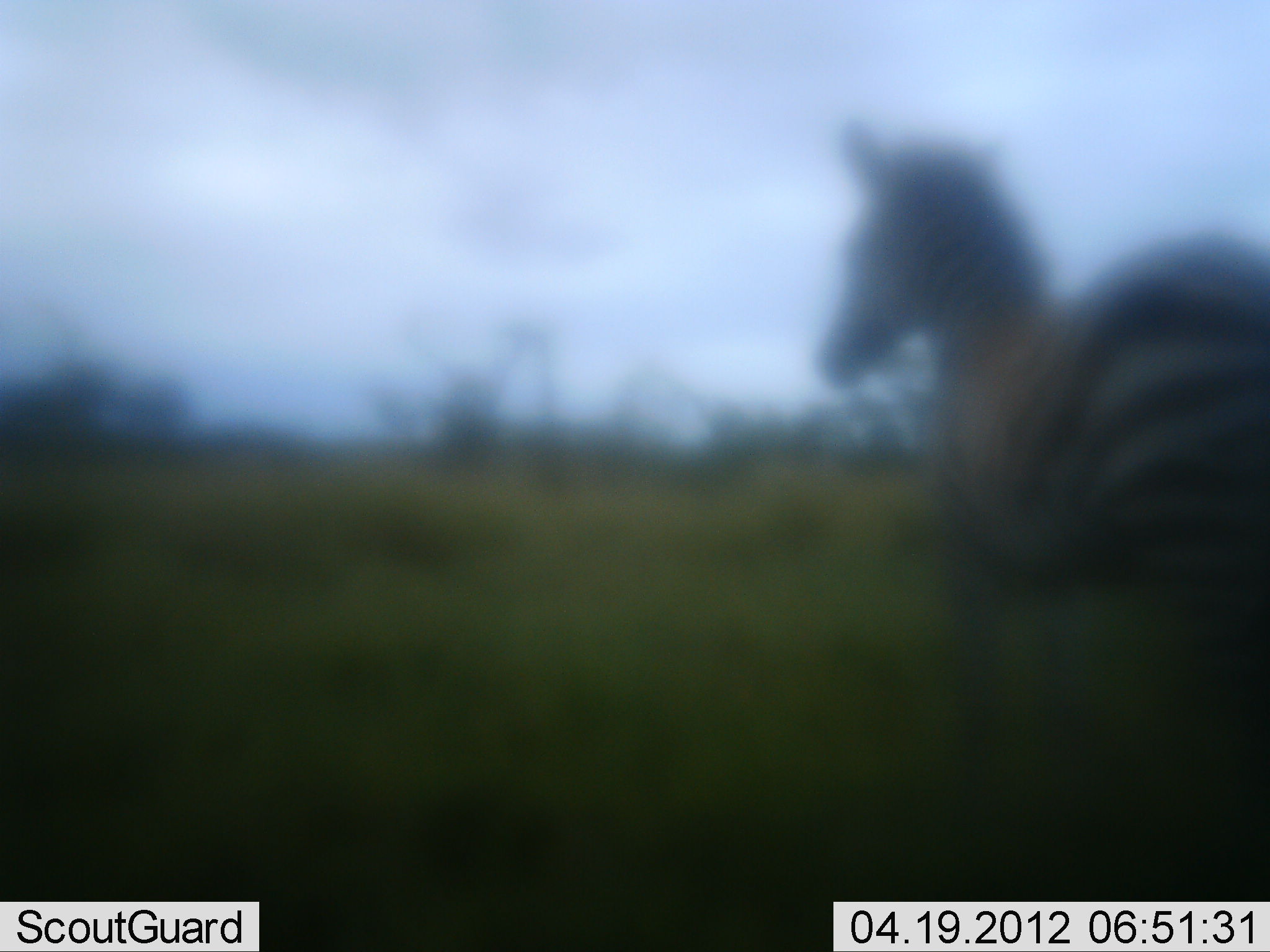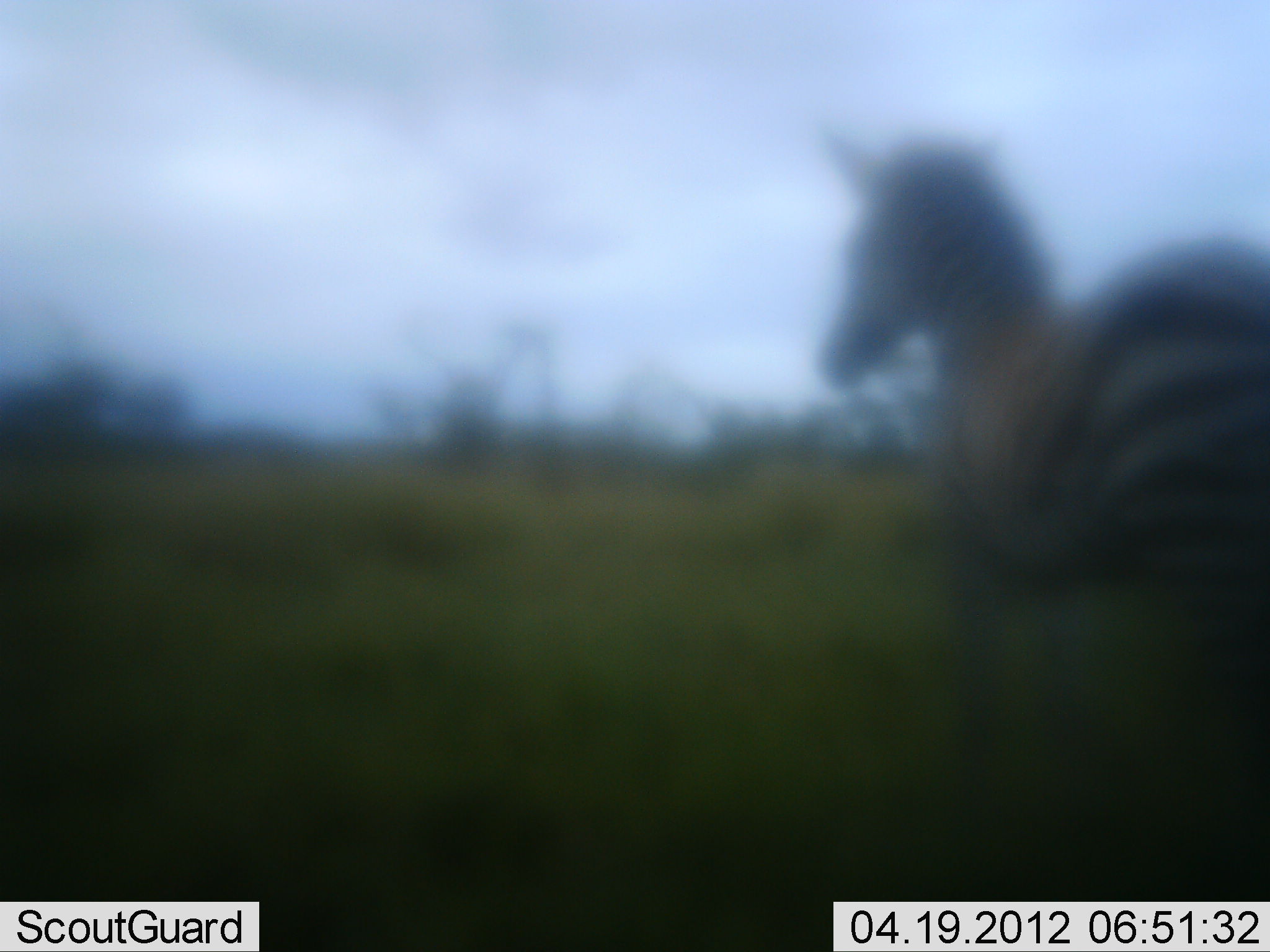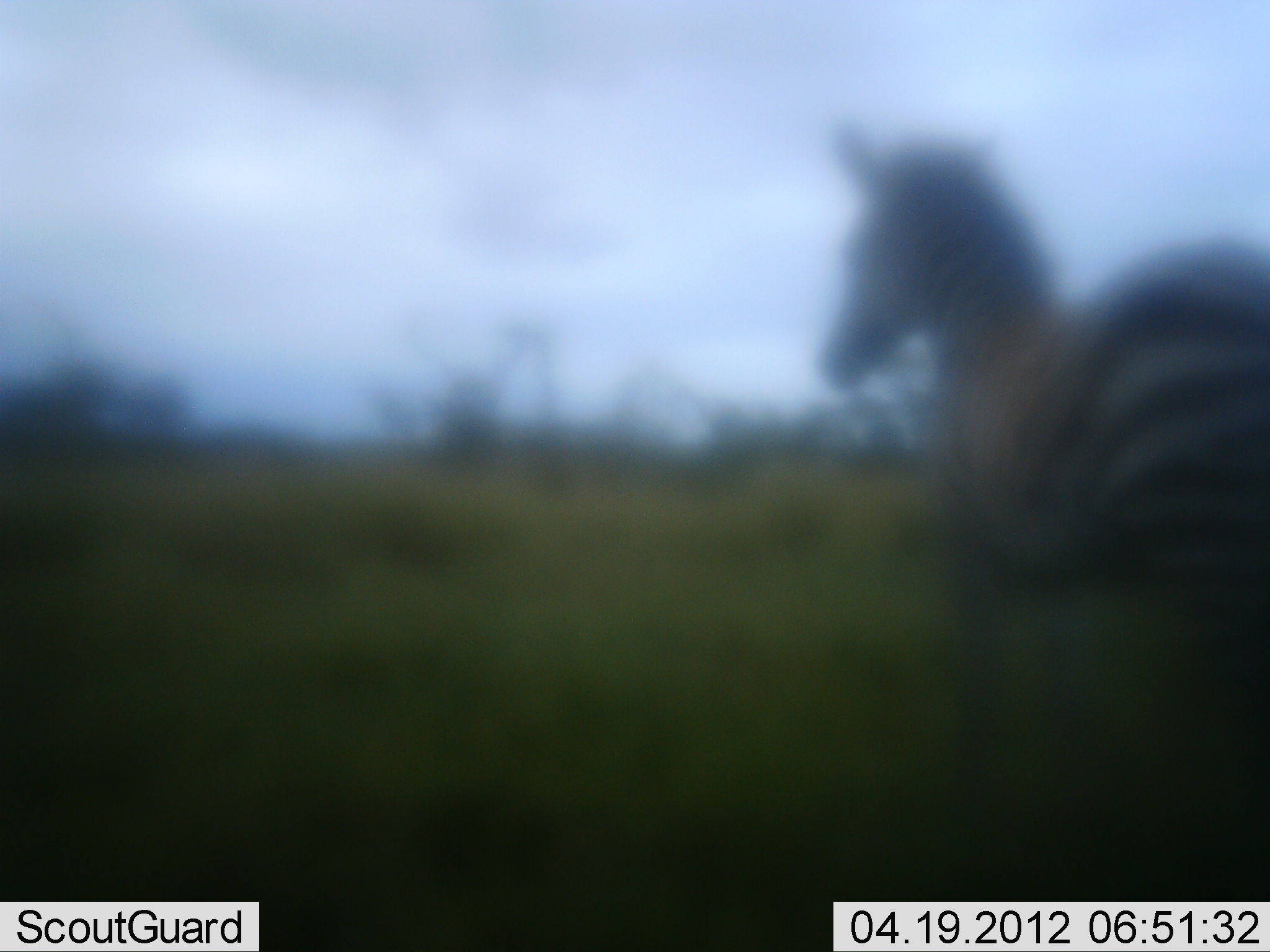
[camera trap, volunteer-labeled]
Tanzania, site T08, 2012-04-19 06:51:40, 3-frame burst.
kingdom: Animalia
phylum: Chordata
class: Mammalia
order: Perissodactyla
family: Equidae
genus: Equus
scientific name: Equus quagga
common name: plains zebra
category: zebra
Zebra (plains zebra) (Equus quagga), count 1. Behavior (volunteer vote fractions): standing 96%, resting 0%, moving 7%, interacting 0%. Young present (vote fraction): 0%. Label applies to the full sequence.